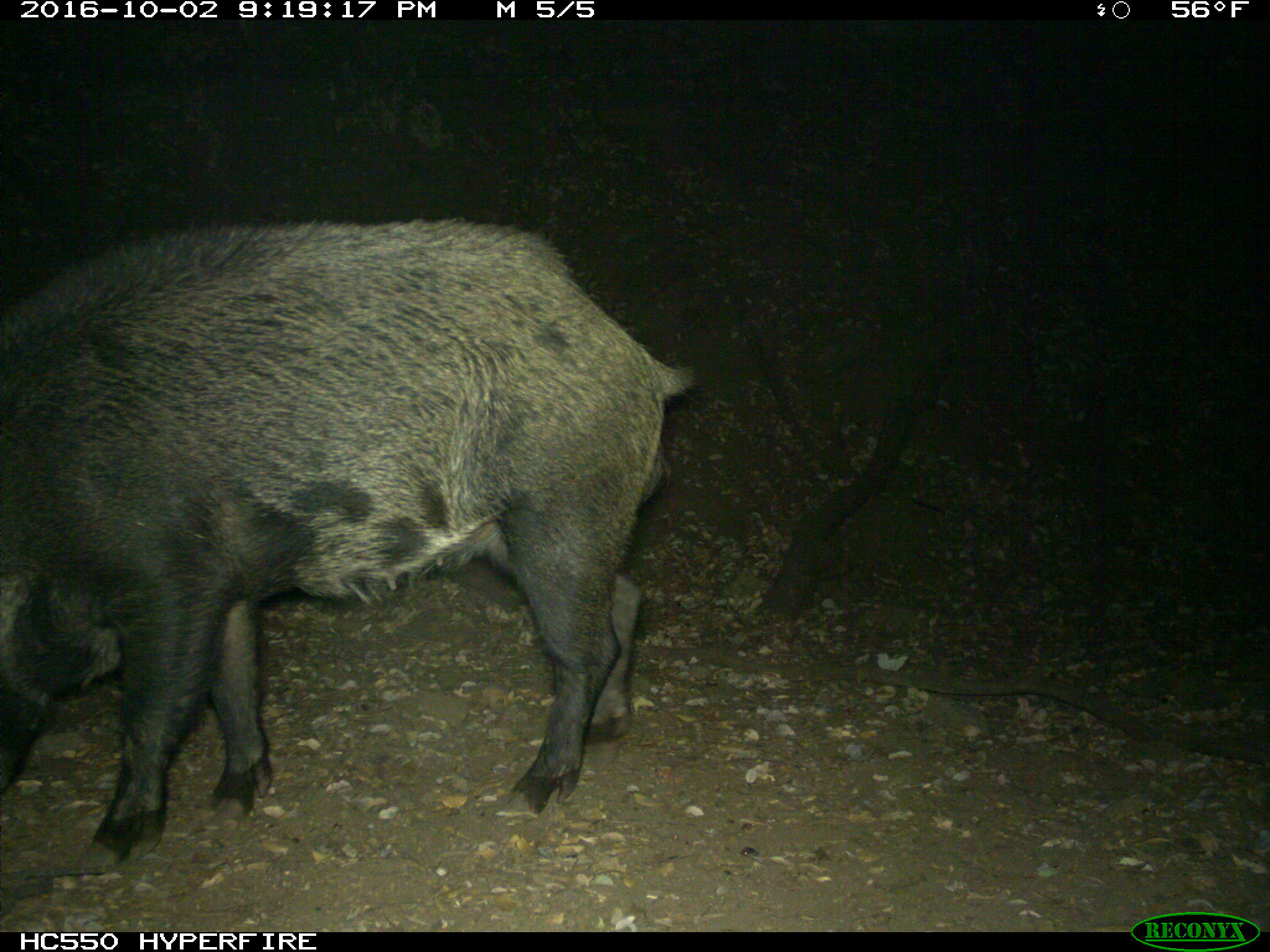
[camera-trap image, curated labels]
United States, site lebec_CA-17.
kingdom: Animalia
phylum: Chordata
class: Mammalia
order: Artiodactyla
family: Suidae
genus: Sus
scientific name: Sus scrofa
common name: wild boar